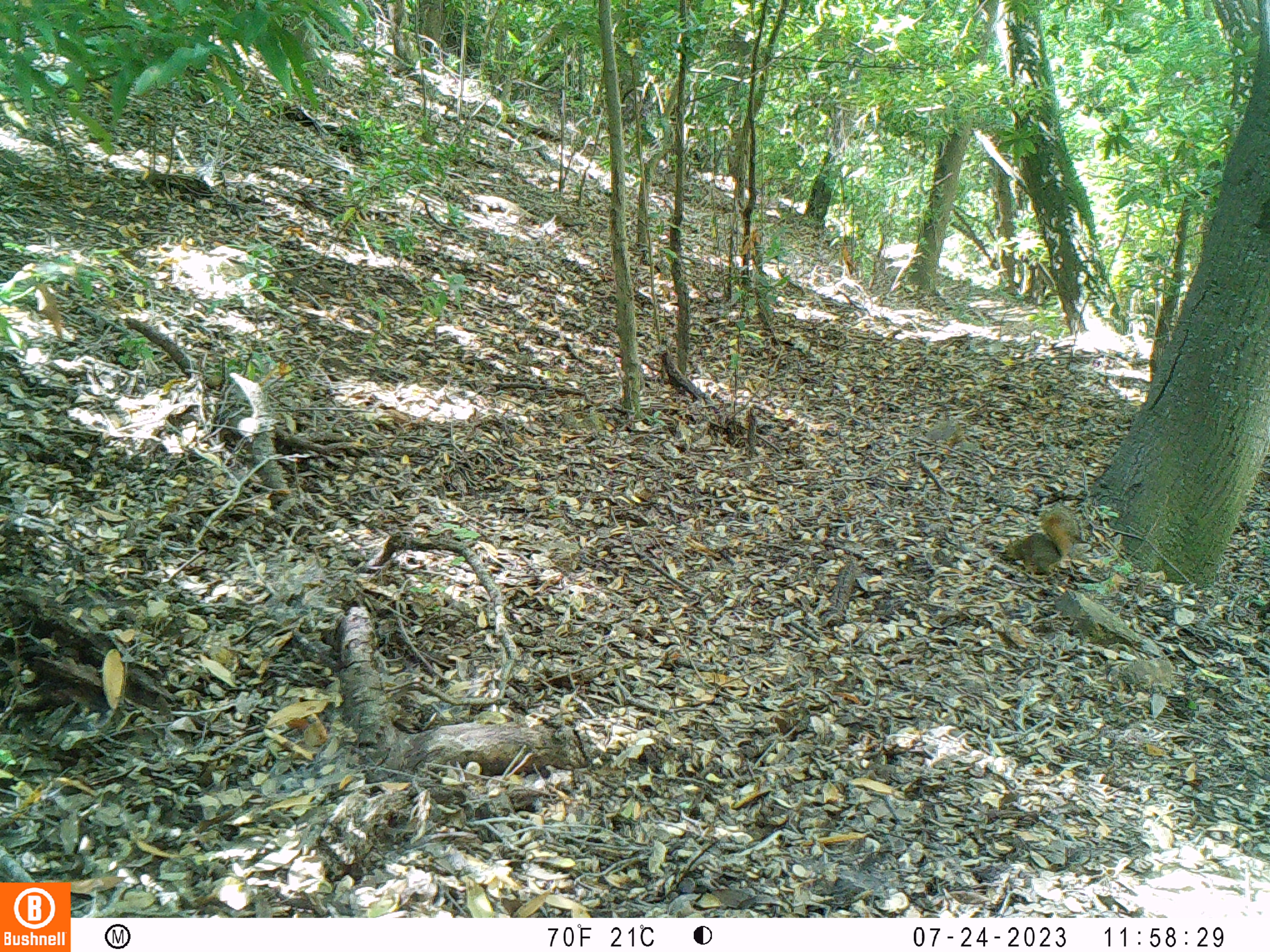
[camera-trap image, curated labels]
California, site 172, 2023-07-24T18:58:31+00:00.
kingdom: Animalia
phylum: Chordata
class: Mammalia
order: Rodentia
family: Sciuridae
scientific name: Sciuridae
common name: squirrel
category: unknown squirrel